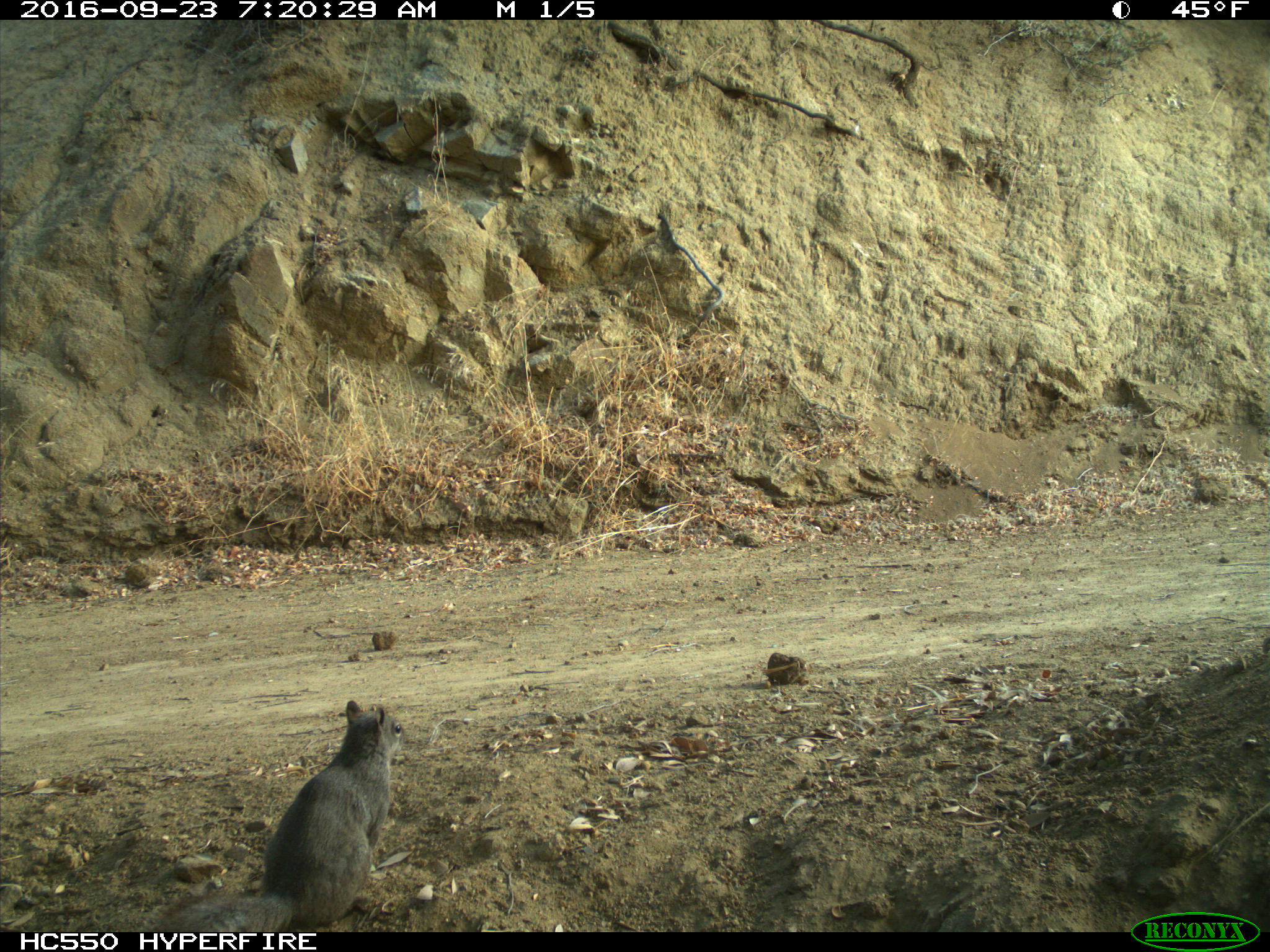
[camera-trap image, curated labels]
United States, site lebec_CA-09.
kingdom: Animalia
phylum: Chordata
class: Mammalia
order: Rodentia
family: Sciuridae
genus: Sciurus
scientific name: Sciurus carolinensis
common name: eastern gray squirrel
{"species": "Sciurus carolinensis (eastern gray squirrel)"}